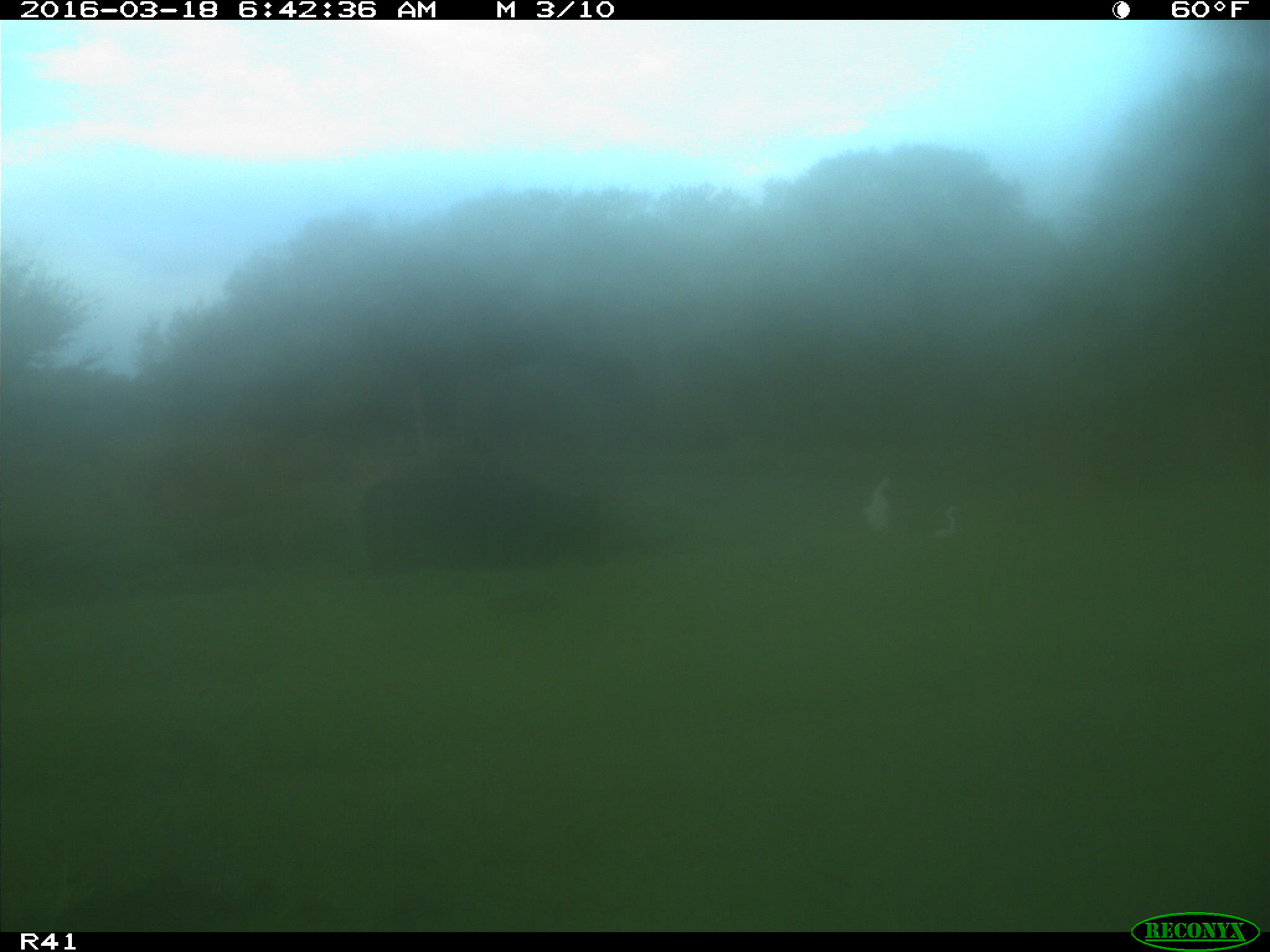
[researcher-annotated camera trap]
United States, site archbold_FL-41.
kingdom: Animalia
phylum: Chordata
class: Mammalia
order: Artiodactyla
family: Bovidae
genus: Bos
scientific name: Bos taurus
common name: domestic cow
Bos taurus (domestic cow).